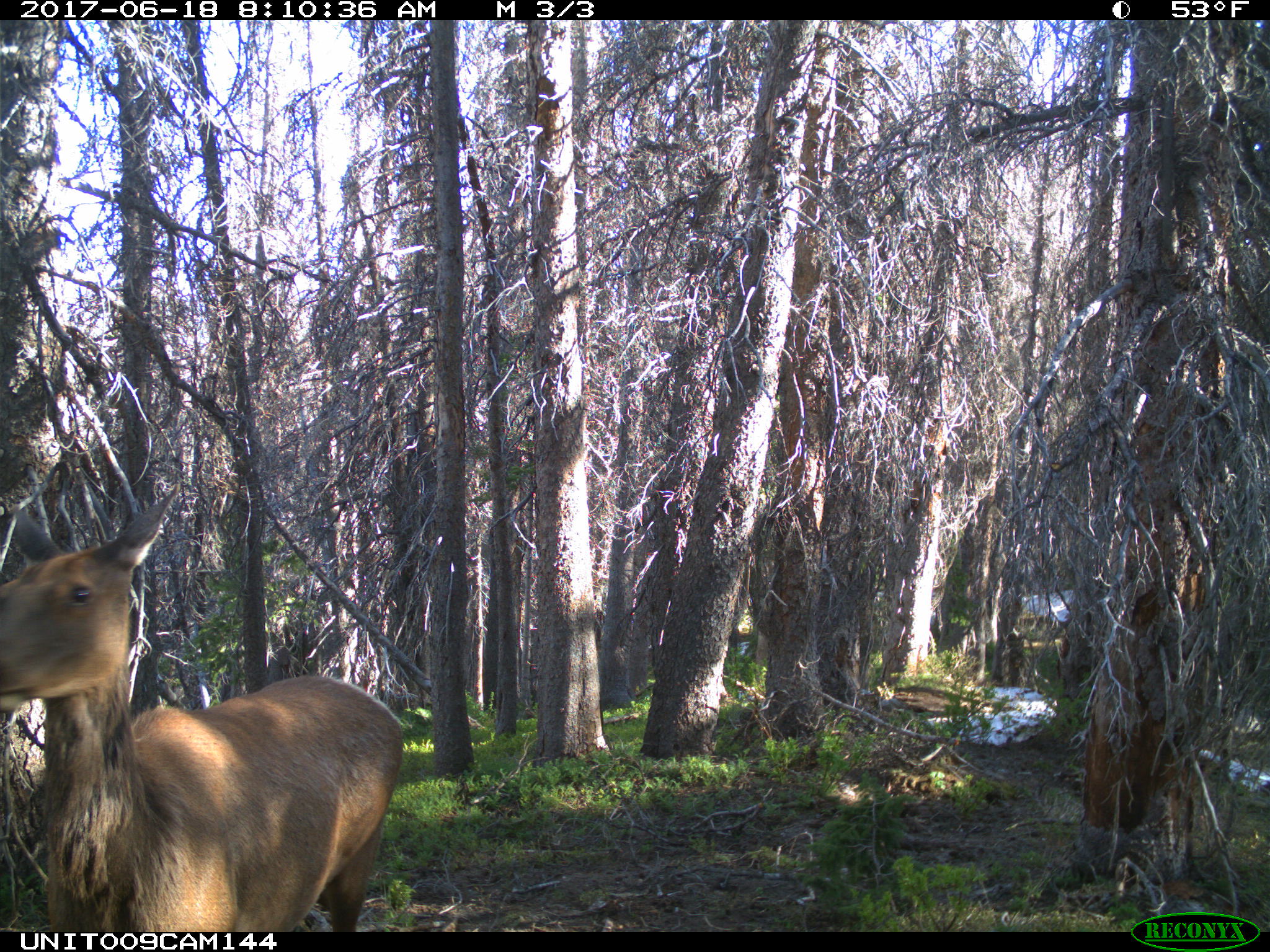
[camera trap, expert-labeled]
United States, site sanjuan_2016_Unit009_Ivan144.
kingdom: Animalia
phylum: Chordata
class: Mammalia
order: Artiodactyla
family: Cervidae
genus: Cervus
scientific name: Cervus elaphus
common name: red deer